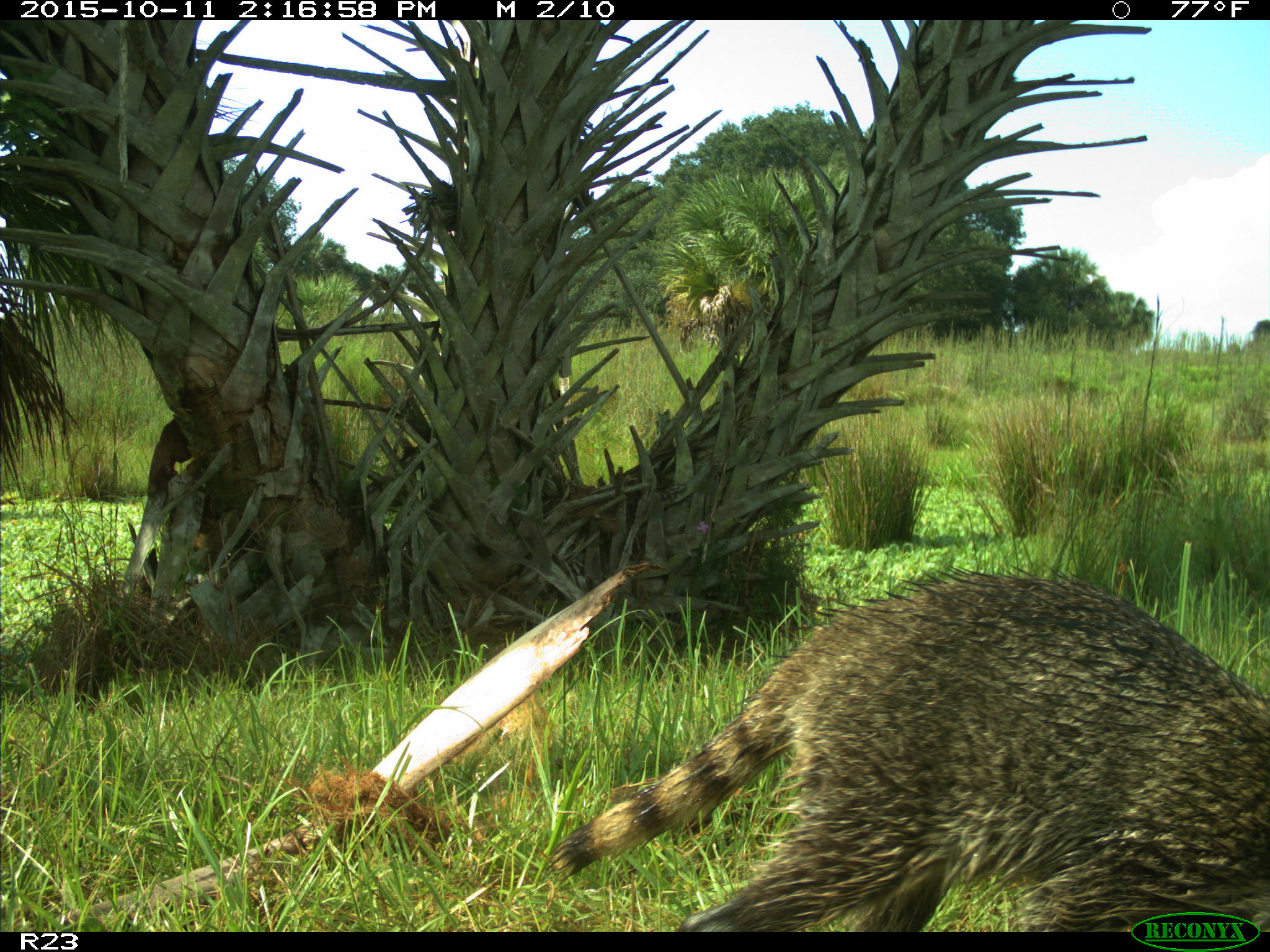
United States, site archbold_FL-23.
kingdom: Animalia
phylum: Chordata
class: Mammalia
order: Carnivora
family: Procyonidae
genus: Procyon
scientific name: Procyon lotor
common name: common raccoon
Procyon lotor (common raccoon).